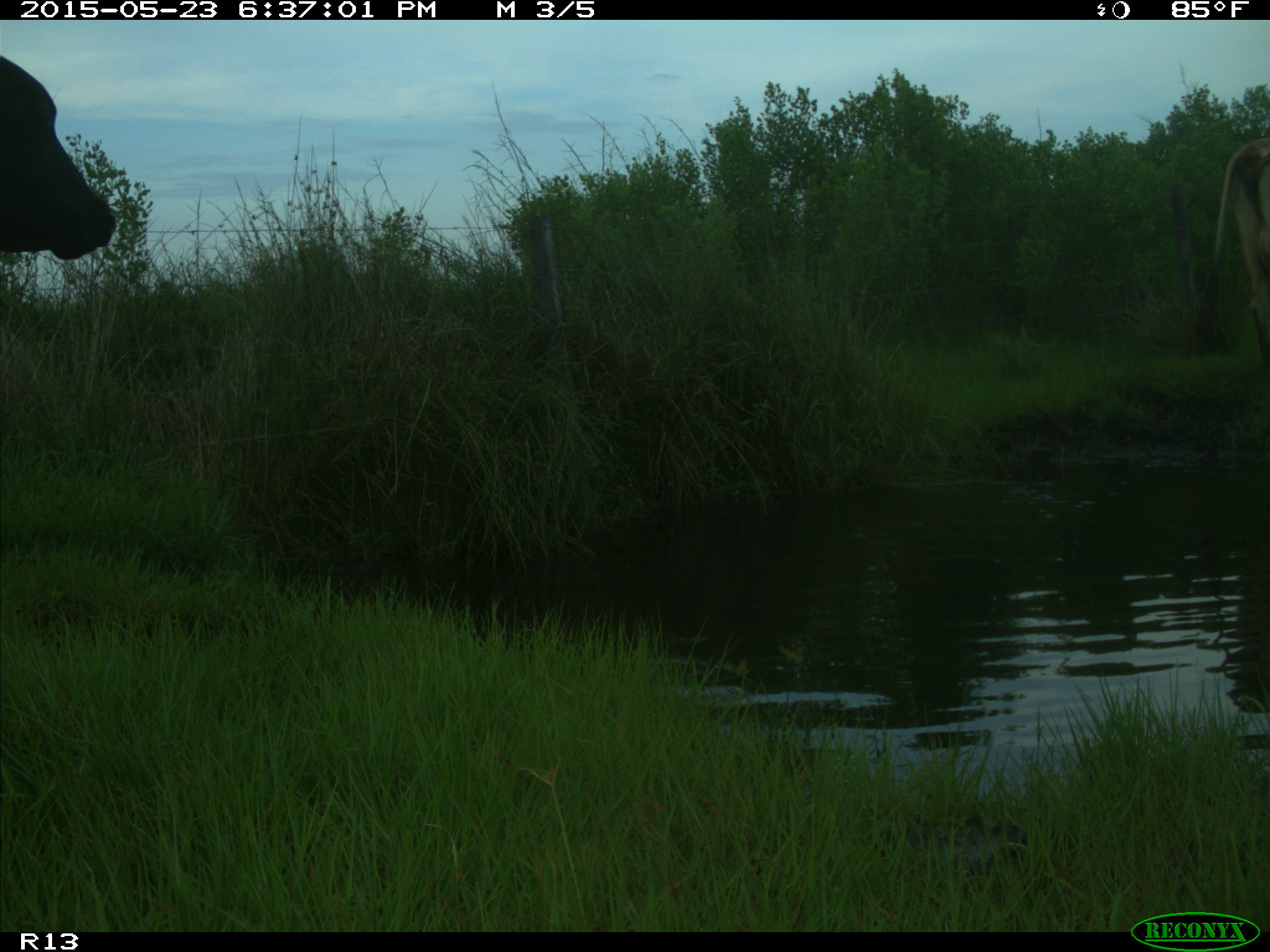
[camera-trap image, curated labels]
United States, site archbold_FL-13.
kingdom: Animalia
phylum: Chordata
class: Mammalia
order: Artiodactyla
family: Bovidae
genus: Bos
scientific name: Bos taurus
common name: domestic cow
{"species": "Bos taurus (domestic cow)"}